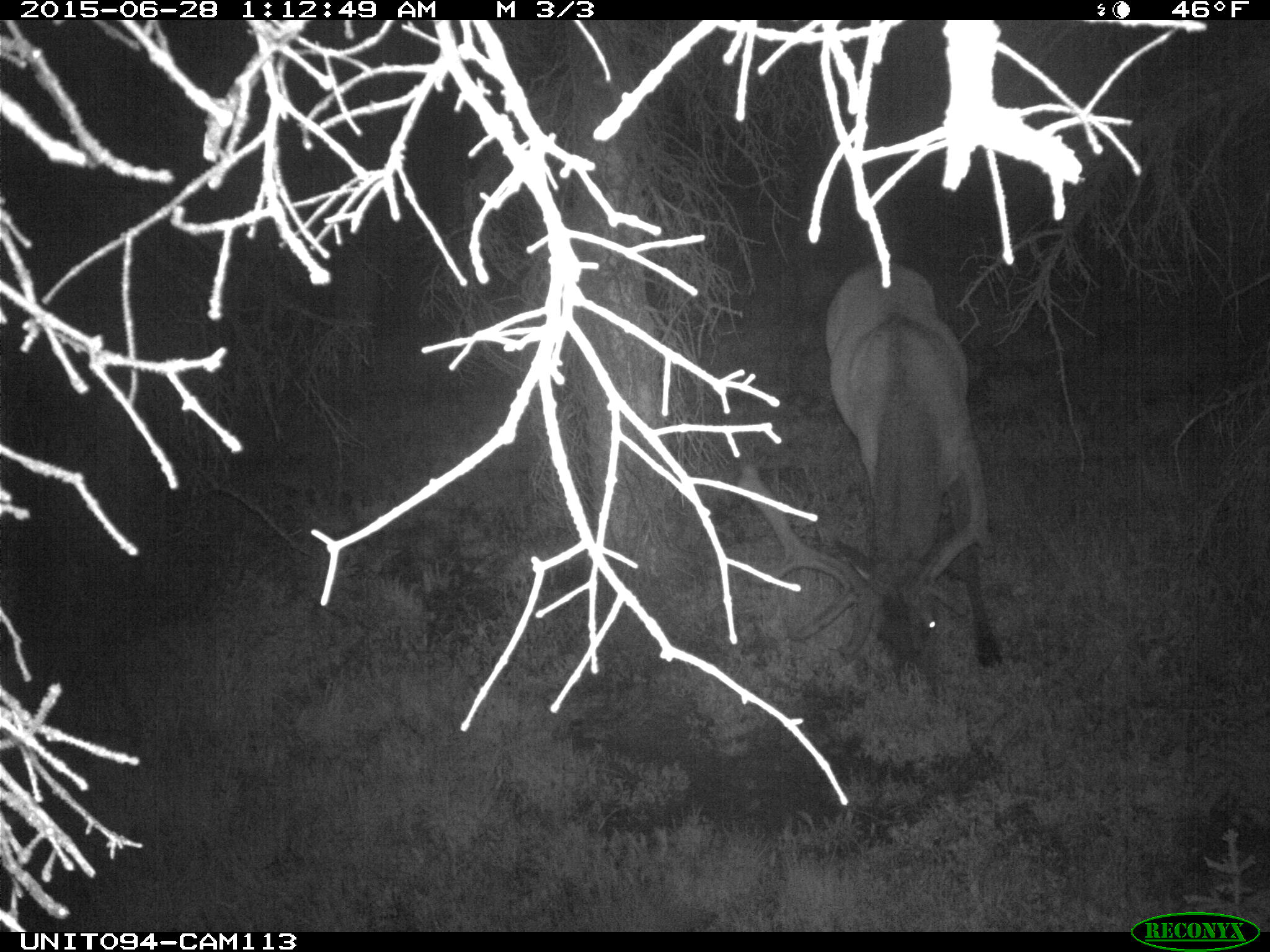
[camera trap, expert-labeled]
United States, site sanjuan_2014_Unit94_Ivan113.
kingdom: Animalia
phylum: Chordata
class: Mammalia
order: Artiodactyla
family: Cervidae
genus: Cervus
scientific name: Cervus elaphus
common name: red deer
Cervus elaphus (red deer).